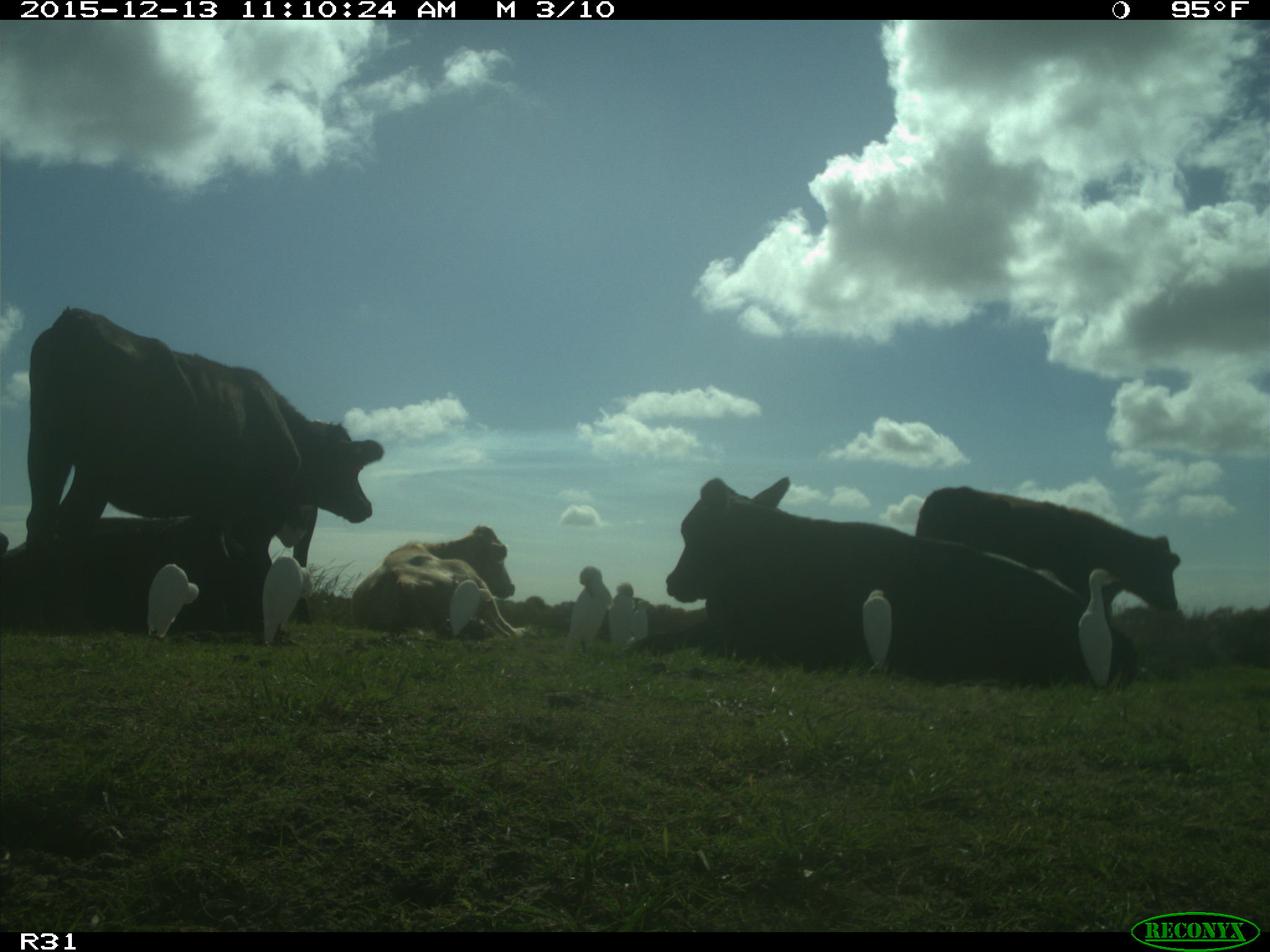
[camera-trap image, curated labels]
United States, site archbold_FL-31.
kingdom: Animalia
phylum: Chordata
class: Mammalia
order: Artiodactyla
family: Bovidae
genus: Bos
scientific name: Bos taurus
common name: domestic cow